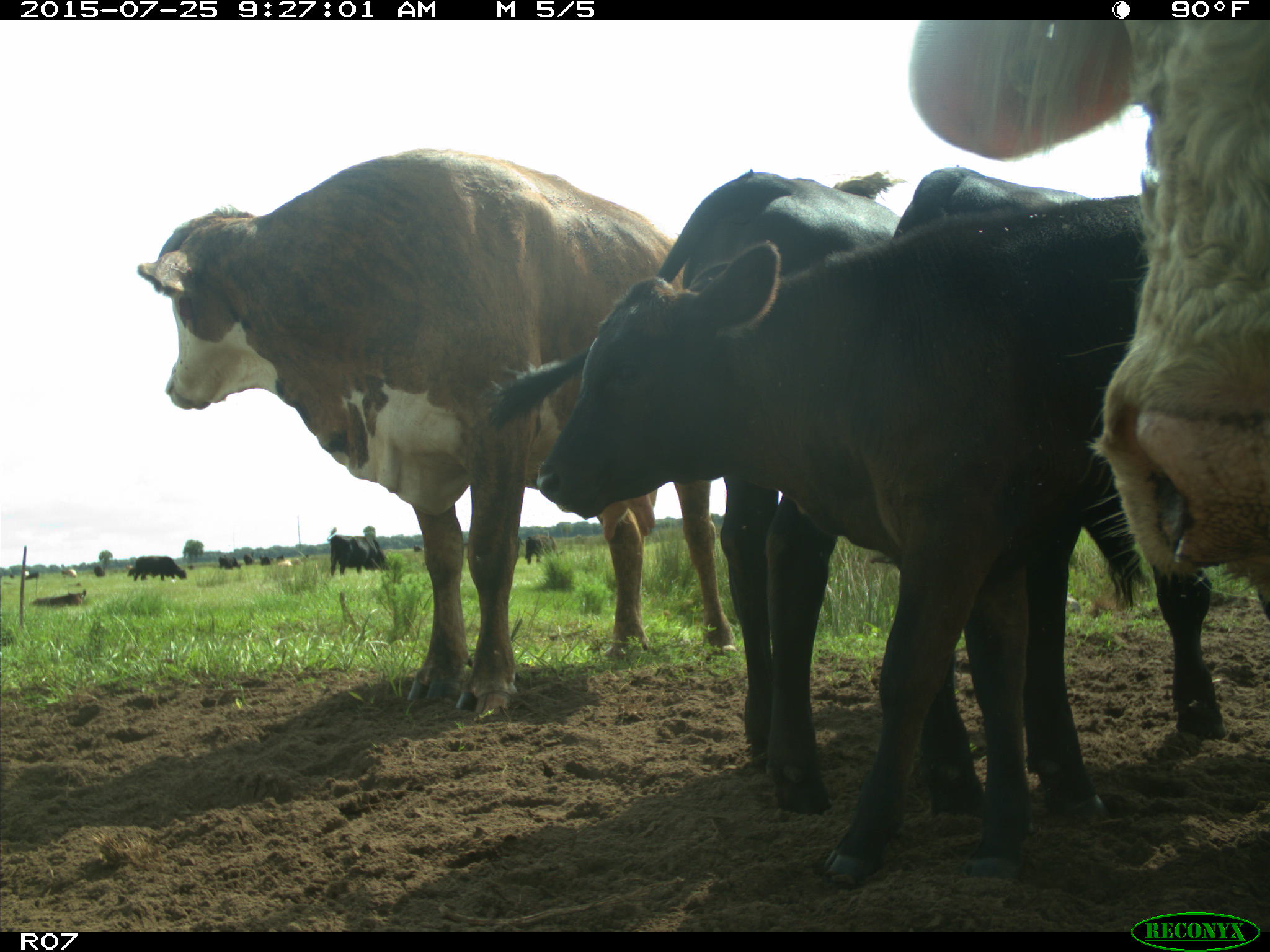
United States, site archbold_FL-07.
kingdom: Animalia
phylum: Chordata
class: Mammalia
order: Artiodactyla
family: Bovidae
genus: Bos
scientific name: Bos taurus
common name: domestic cow